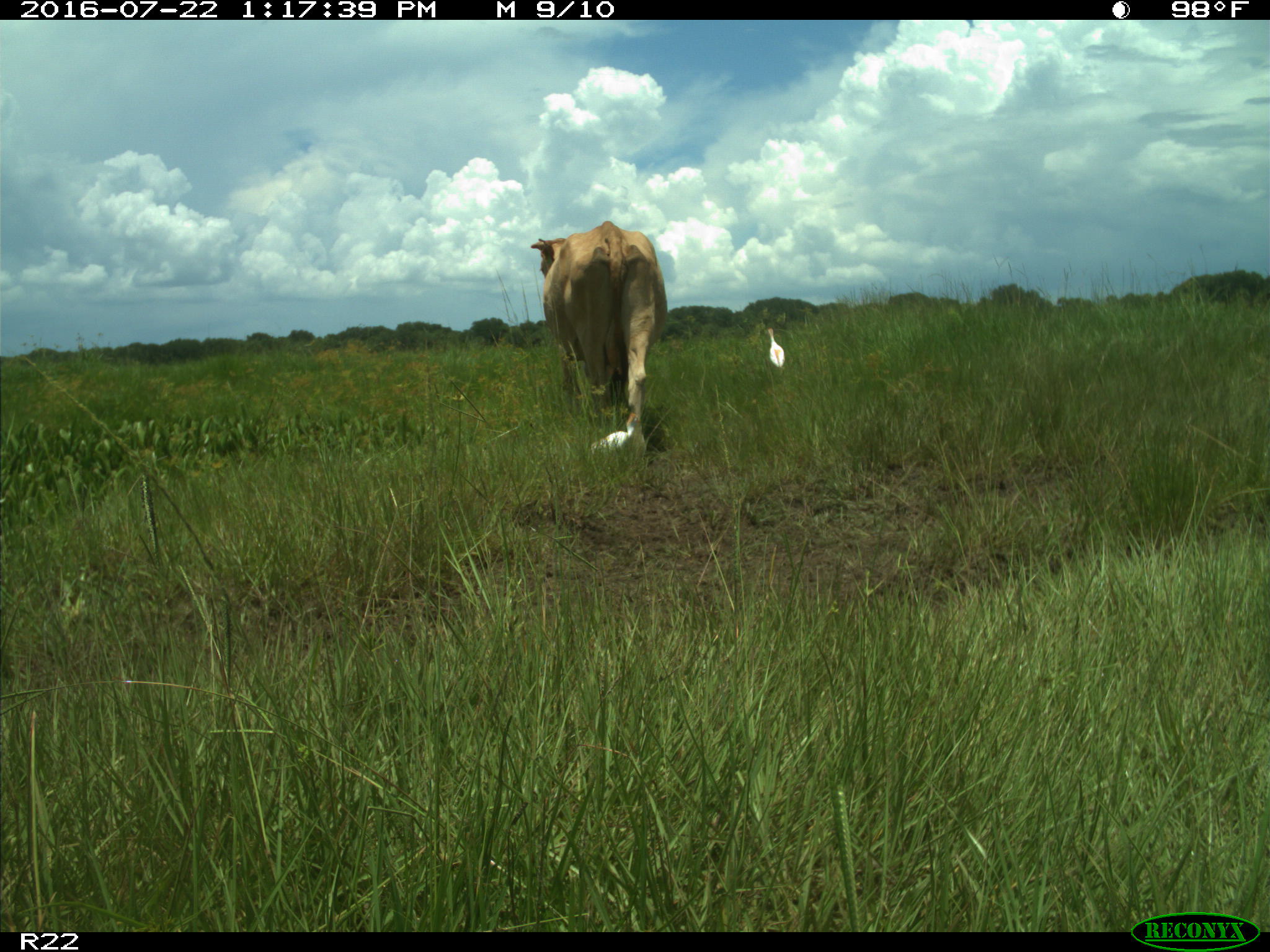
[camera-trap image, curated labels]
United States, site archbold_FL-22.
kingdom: Animalia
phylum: Chordata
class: Mammalia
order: Artiodactyla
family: Bovidae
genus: Bos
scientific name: Bos taurus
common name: domestic cow